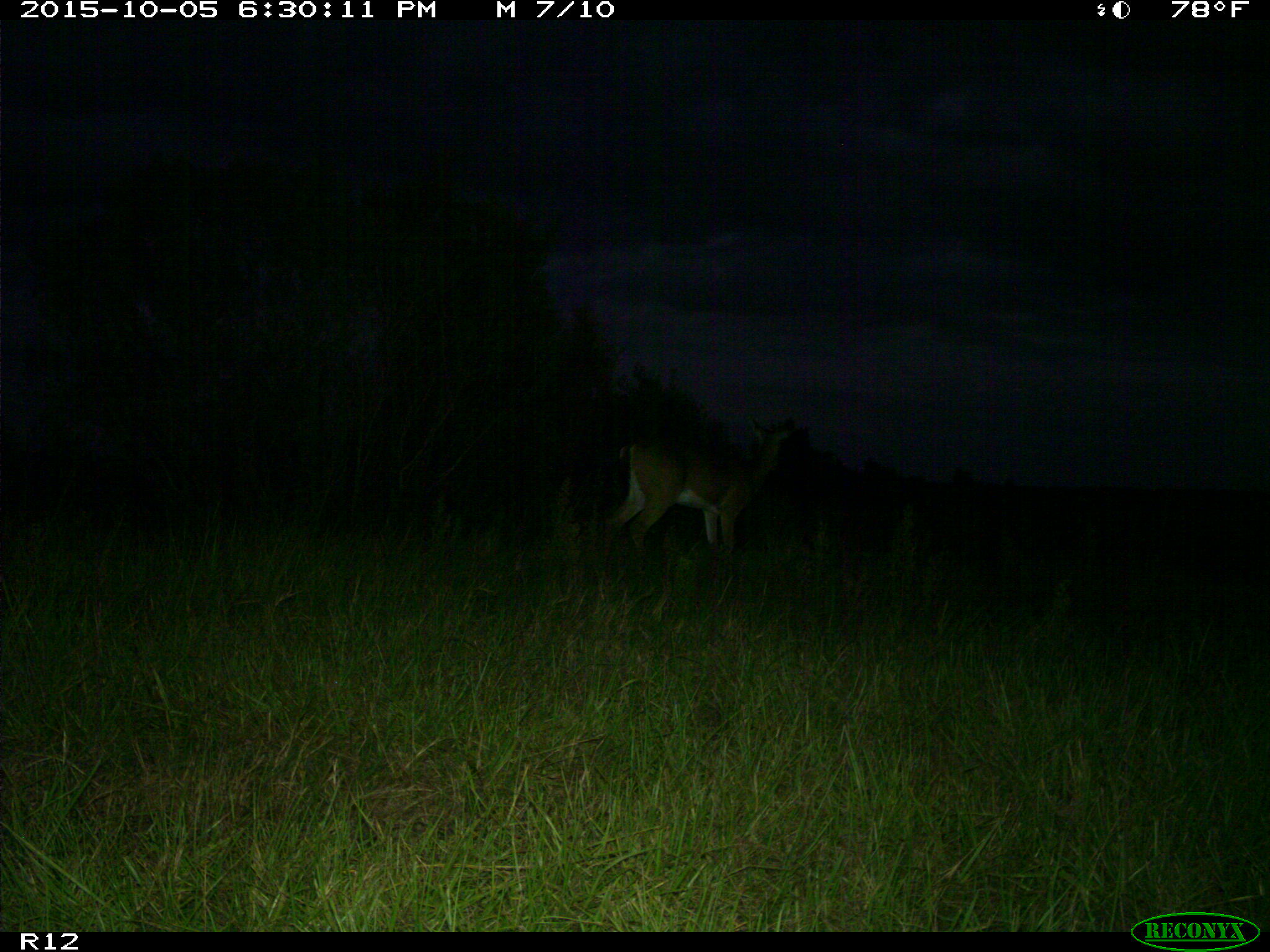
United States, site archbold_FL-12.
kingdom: Animalia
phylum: Chordata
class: Mammalia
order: Artiodactyla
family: Cervidae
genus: Odocoileus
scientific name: Odocoileus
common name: deer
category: unidentified deer